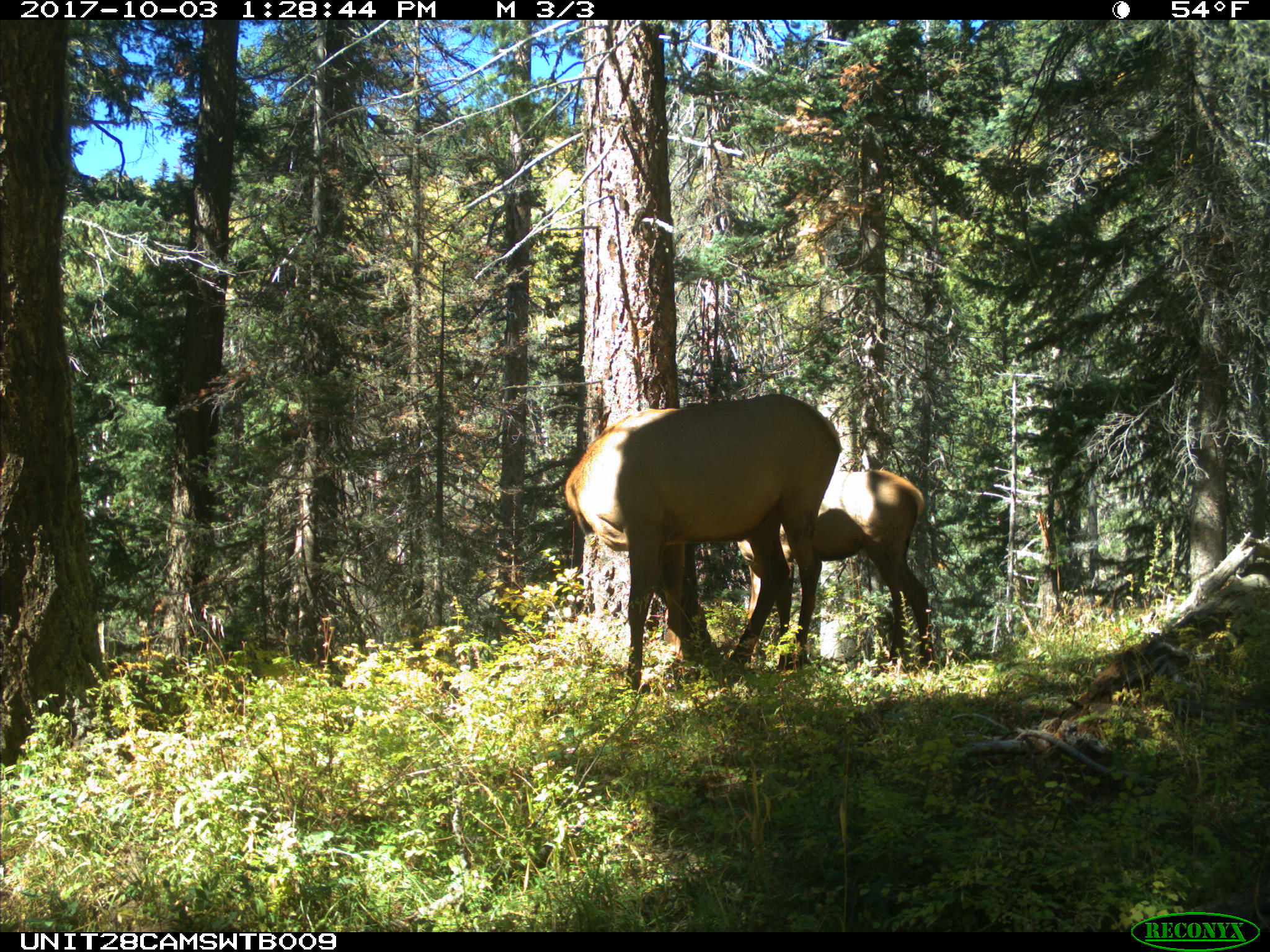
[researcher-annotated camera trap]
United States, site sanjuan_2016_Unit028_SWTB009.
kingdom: Animalia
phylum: Chordata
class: Mammalia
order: Artiodactyla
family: Cervidae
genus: Cervus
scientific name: Cervus elaphus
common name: red deer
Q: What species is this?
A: Cervus elaphus (red deer).